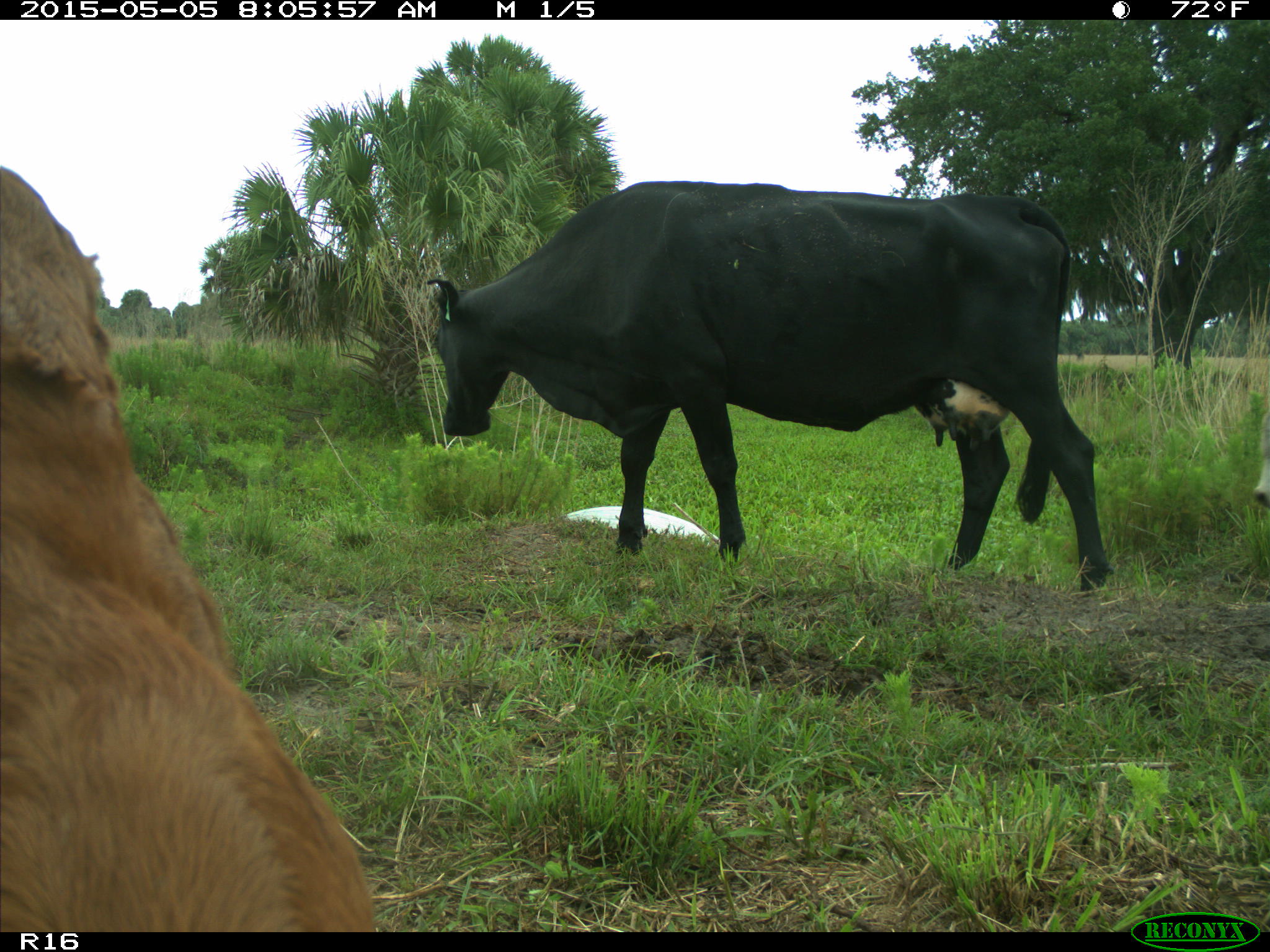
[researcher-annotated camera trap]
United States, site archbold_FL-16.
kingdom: Animalia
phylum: Chordata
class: Mammalia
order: Artiodactyla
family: Bovidae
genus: Bos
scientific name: Bos taurus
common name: domestic cow